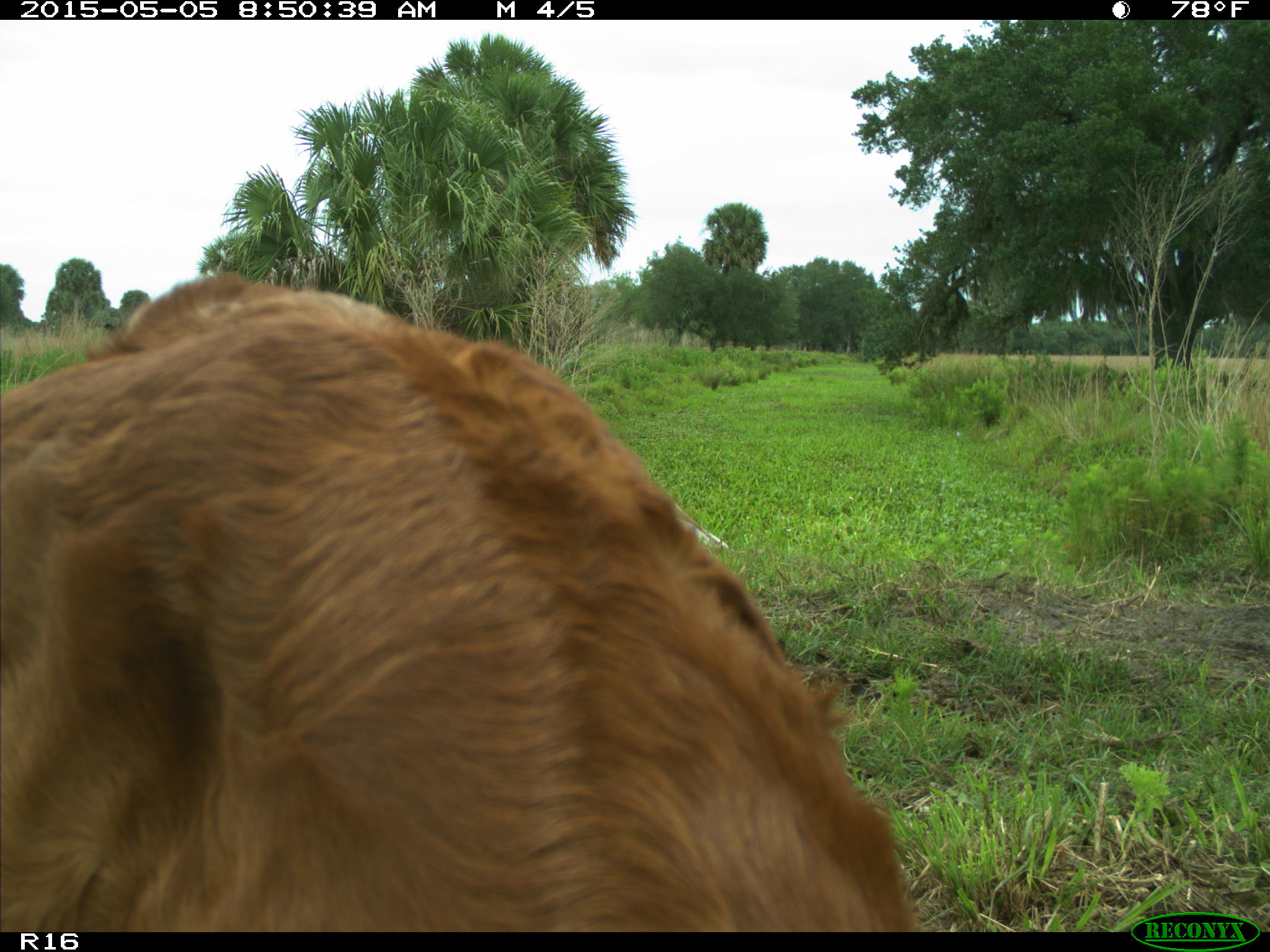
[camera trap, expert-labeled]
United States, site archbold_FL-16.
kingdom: Animalia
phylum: Chordata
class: Mammalia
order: Artiodactyla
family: Bovidae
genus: Bos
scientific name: Bos taurus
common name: domestic cow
Bos taurus (domestic cow).